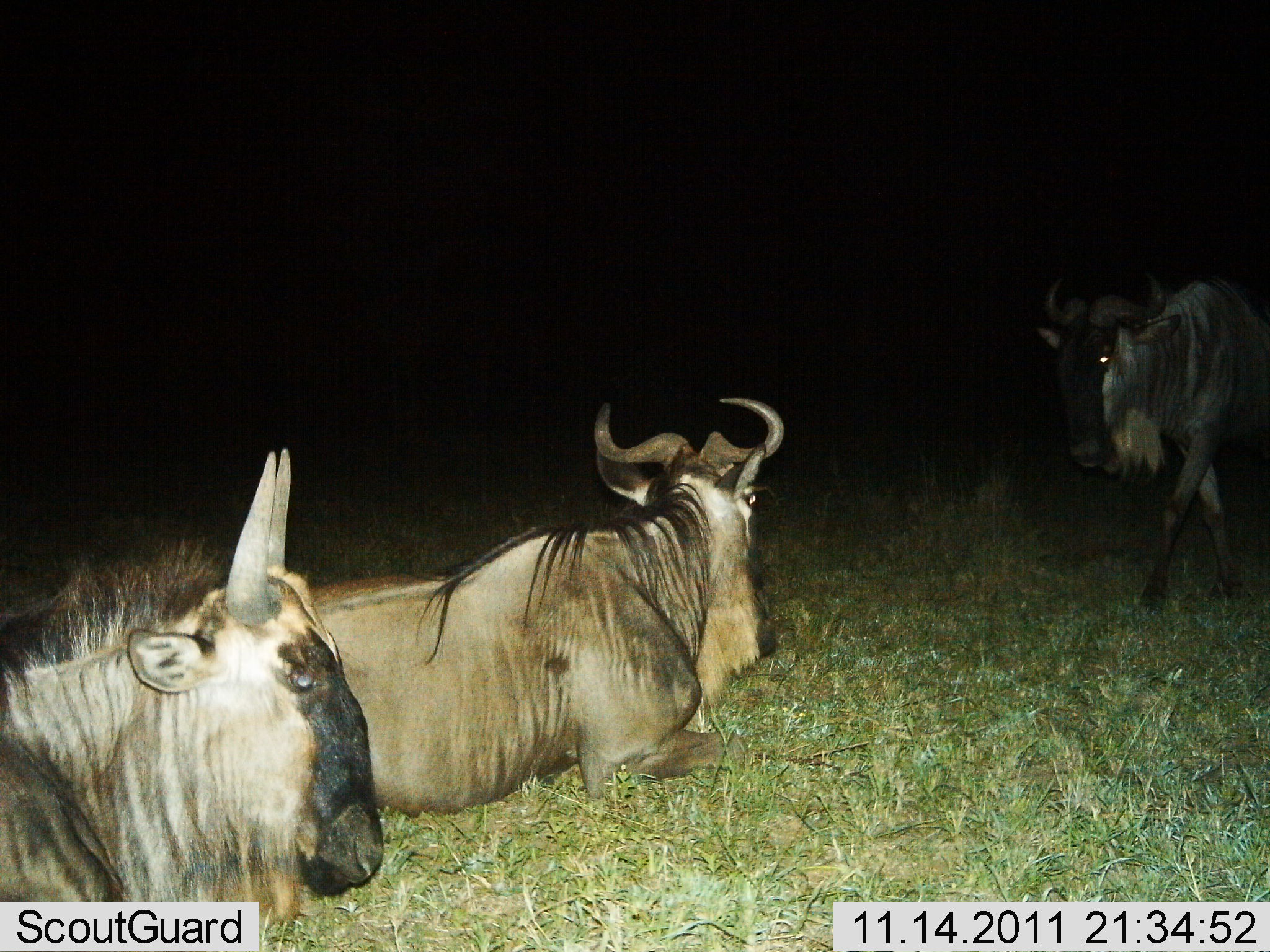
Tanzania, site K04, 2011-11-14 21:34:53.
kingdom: Animalia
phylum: Chordata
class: Mammalia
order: Artiodactyla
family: Bovidae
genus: Connochaetes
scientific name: Connochaetes taurinus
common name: blue wildebeest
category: wildebeest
Wildebeest (blue wildebeest) (Connochaetes taurinus), count 3. Behavior (volunteer vote fractions): standing 42%, resting 100%, moving 33%, interacting 8%. Young present (vote fraction): 0%. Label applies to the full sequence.